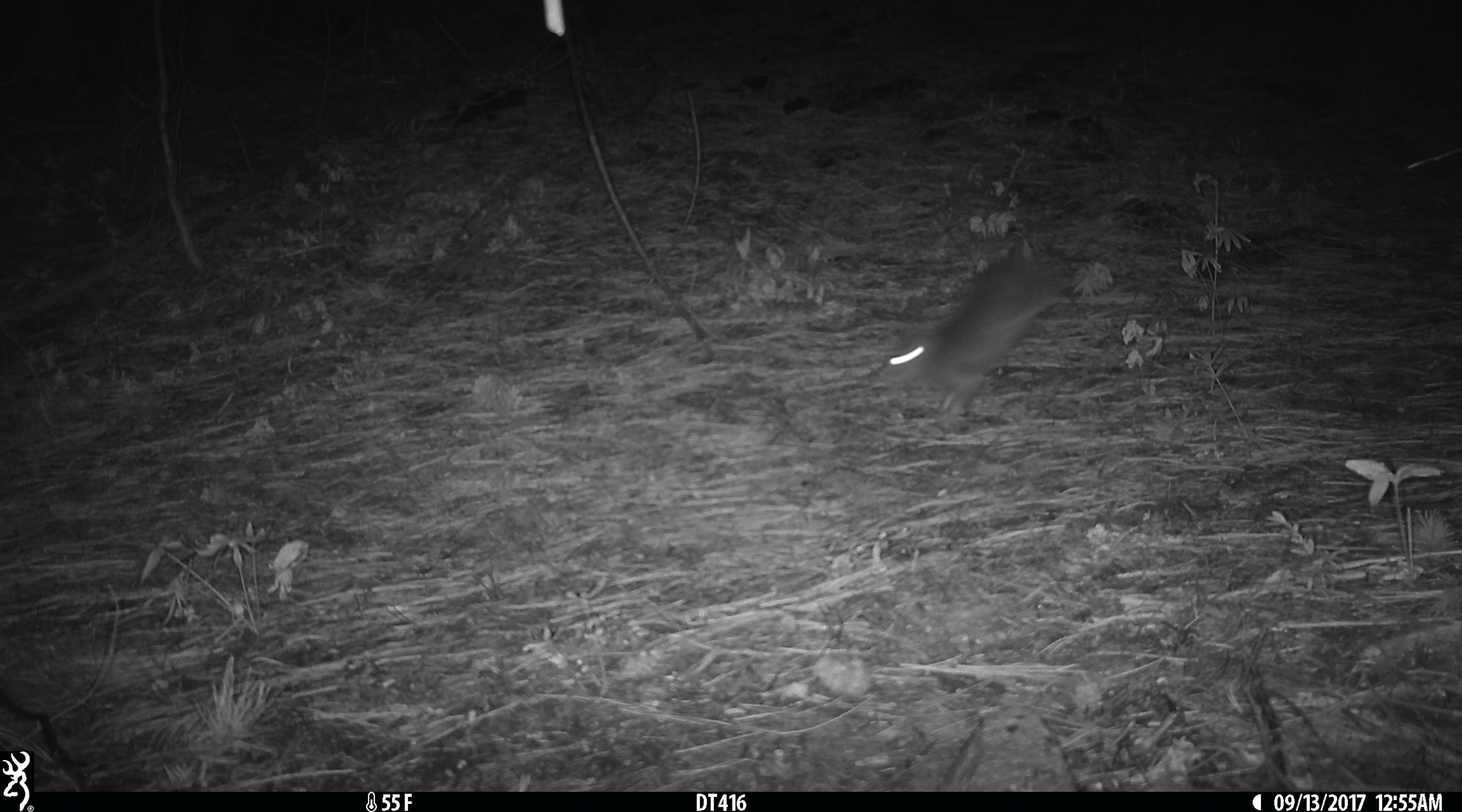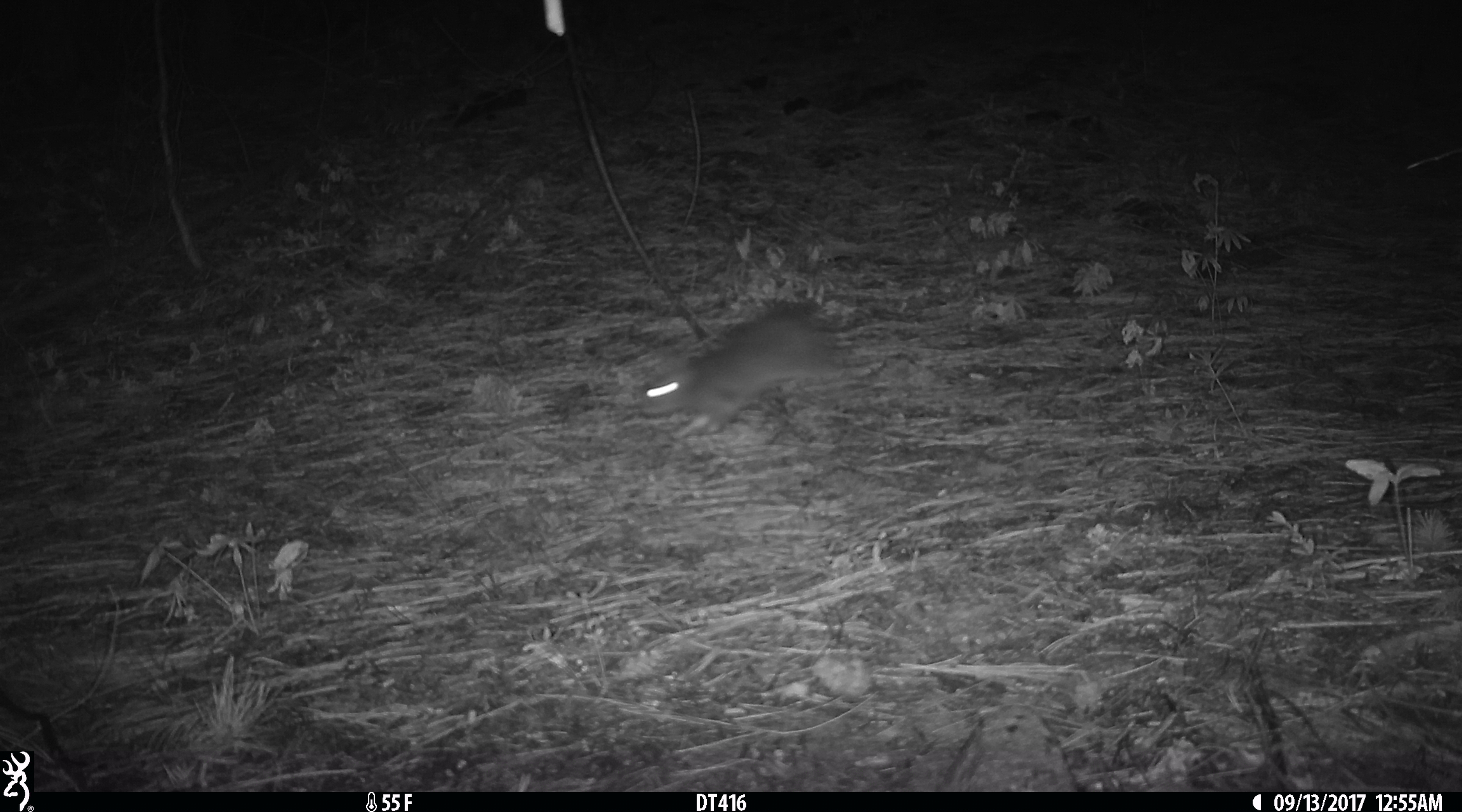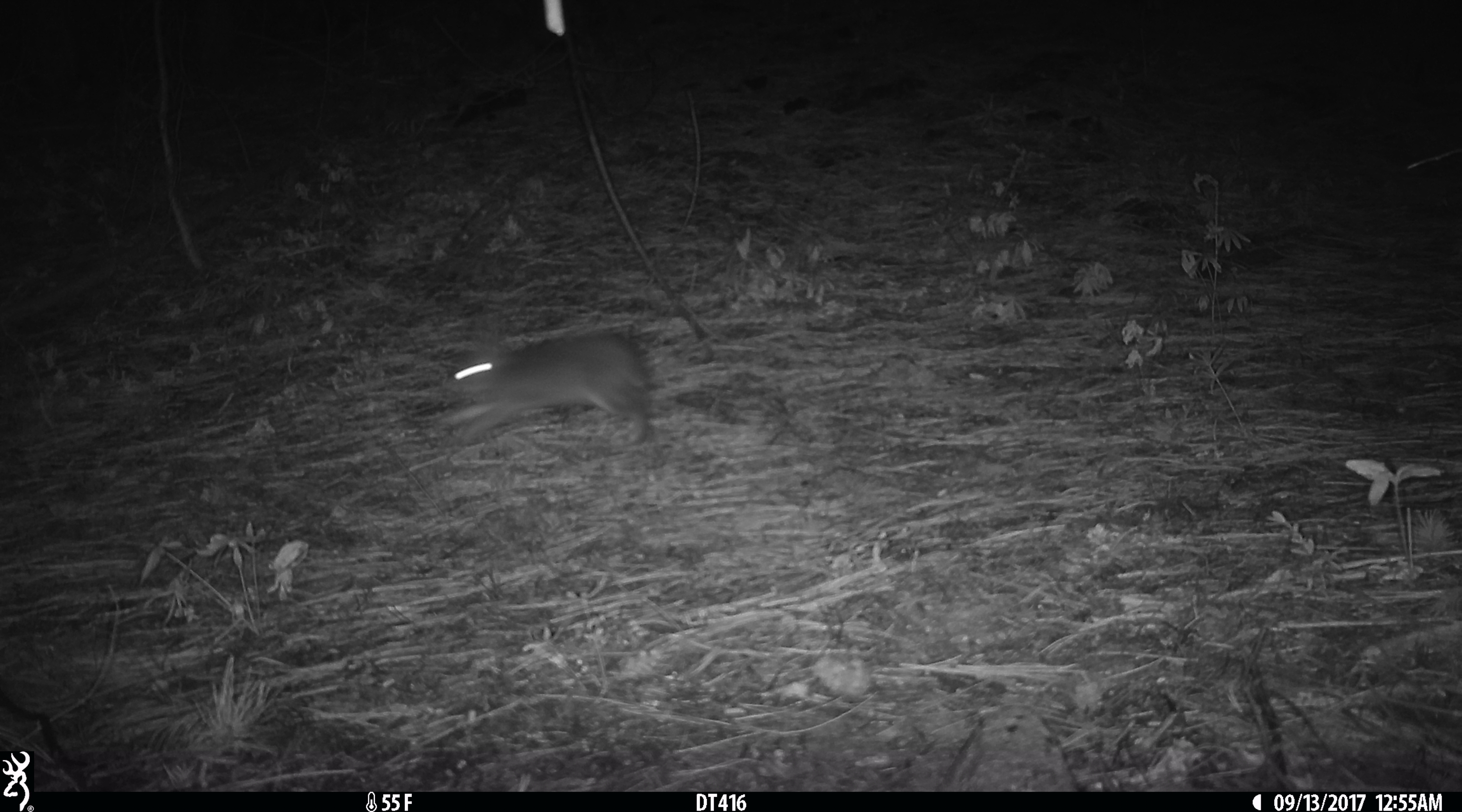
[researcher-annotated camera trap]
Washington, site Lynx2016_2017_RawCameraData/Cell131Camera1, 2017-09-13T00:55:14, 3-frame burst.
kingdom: Animalia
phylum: Chordata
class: Mammalia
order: Lagomorpha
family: Leporidae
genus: Lepus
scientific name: Lepus americanus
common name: snowshoe hare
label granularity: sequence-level